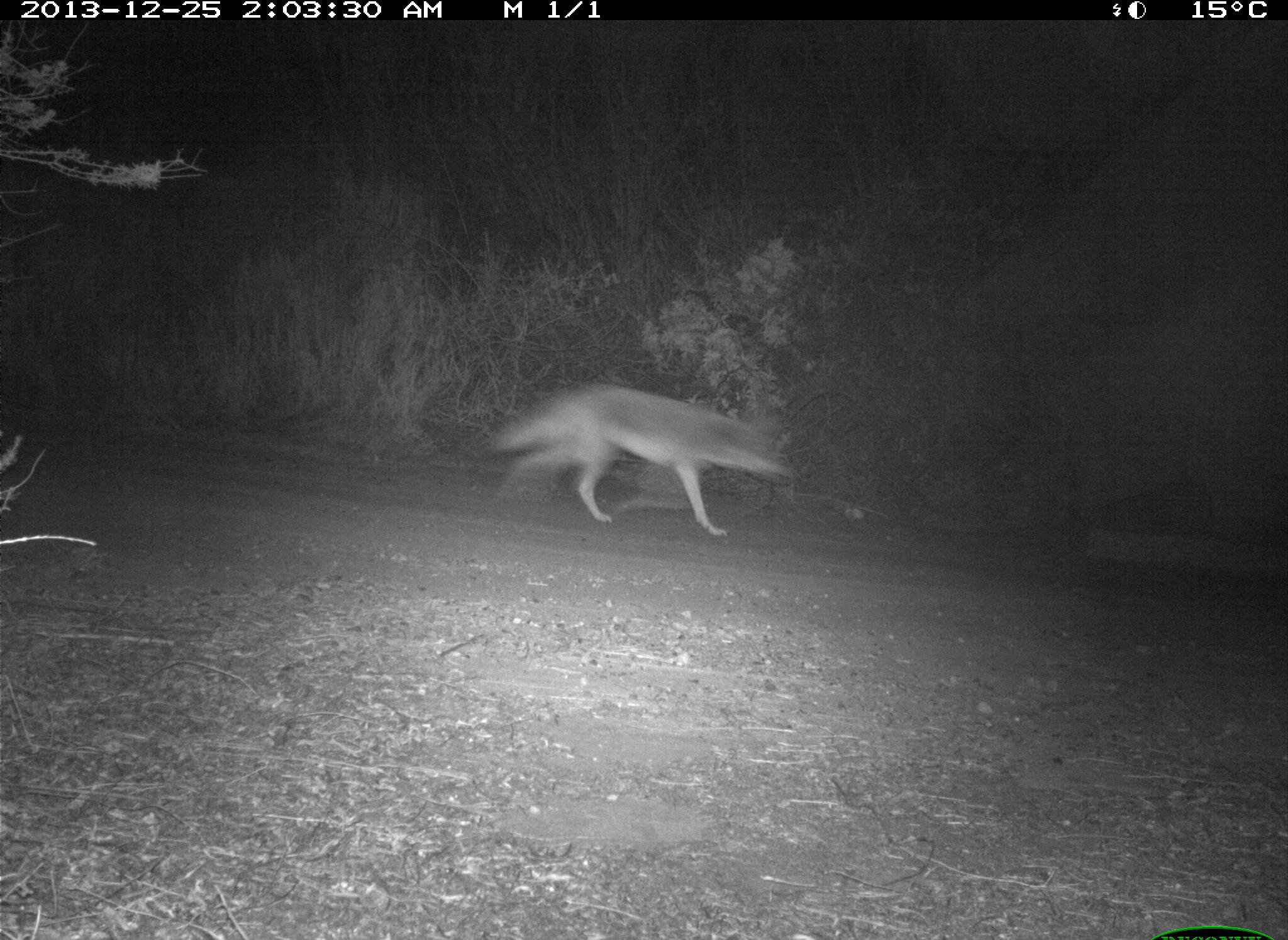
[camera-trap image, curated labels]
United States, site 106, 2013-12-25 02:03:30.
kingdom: Animalia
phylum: Chordata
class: Mammalia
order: Carnivora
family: Canidae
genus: Canis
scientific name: Canis latrans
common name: coyote